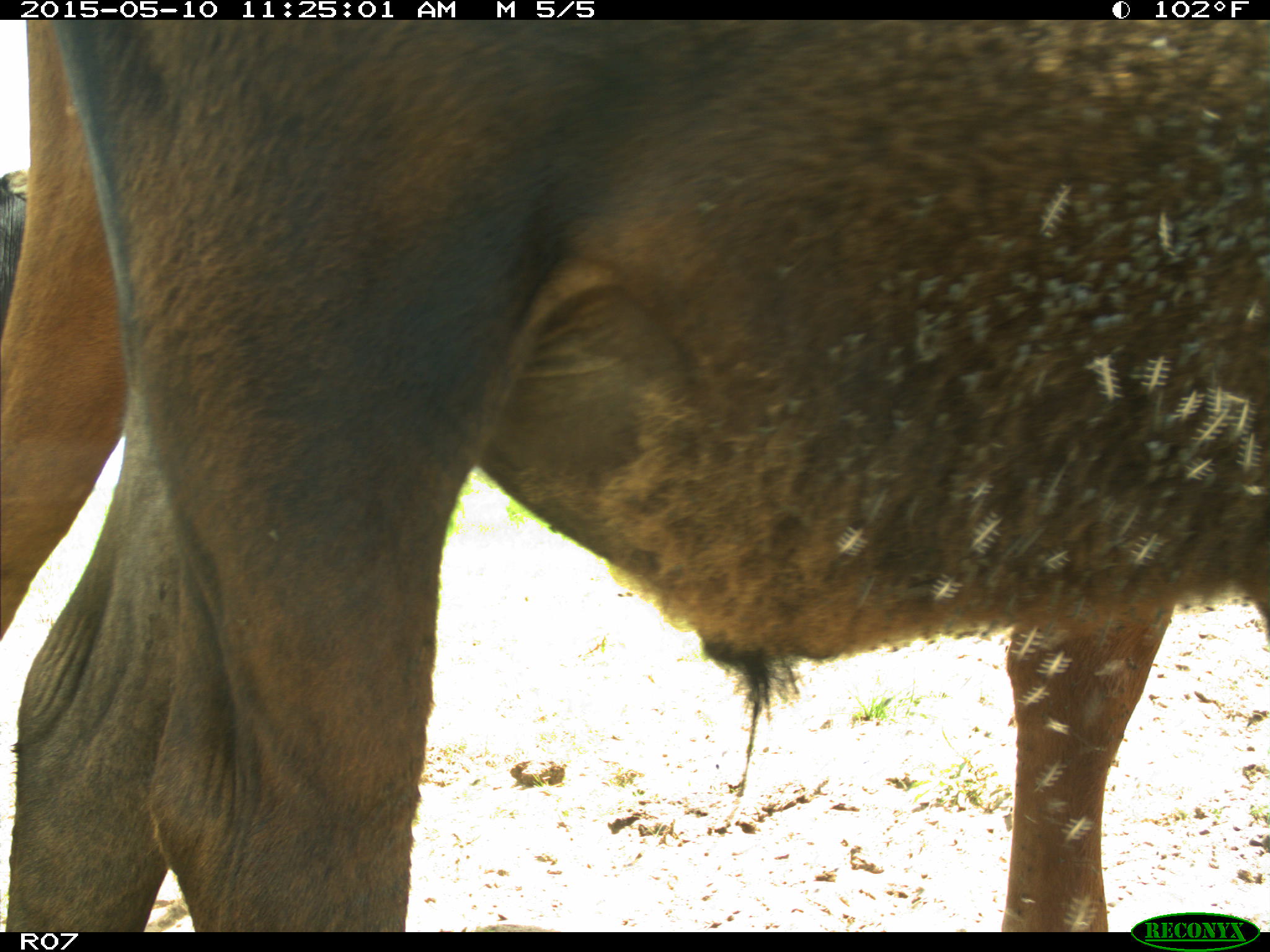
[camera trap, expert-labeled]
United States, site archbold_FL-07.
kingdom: Animalia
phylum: Chordata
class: Mammalia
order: Artiodactyla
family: Bovidae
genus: Bos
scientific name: Bos taurus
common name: domestic cow